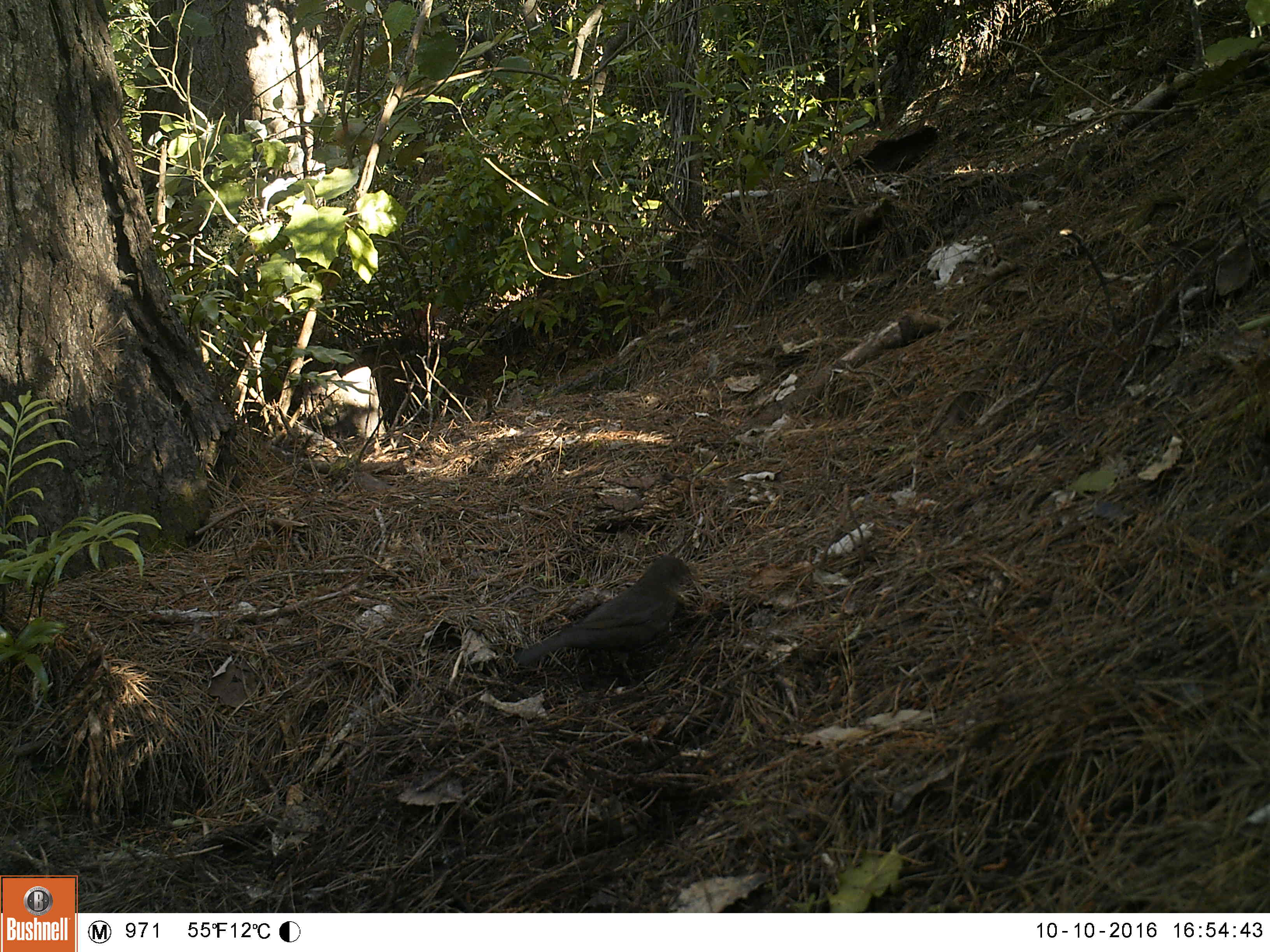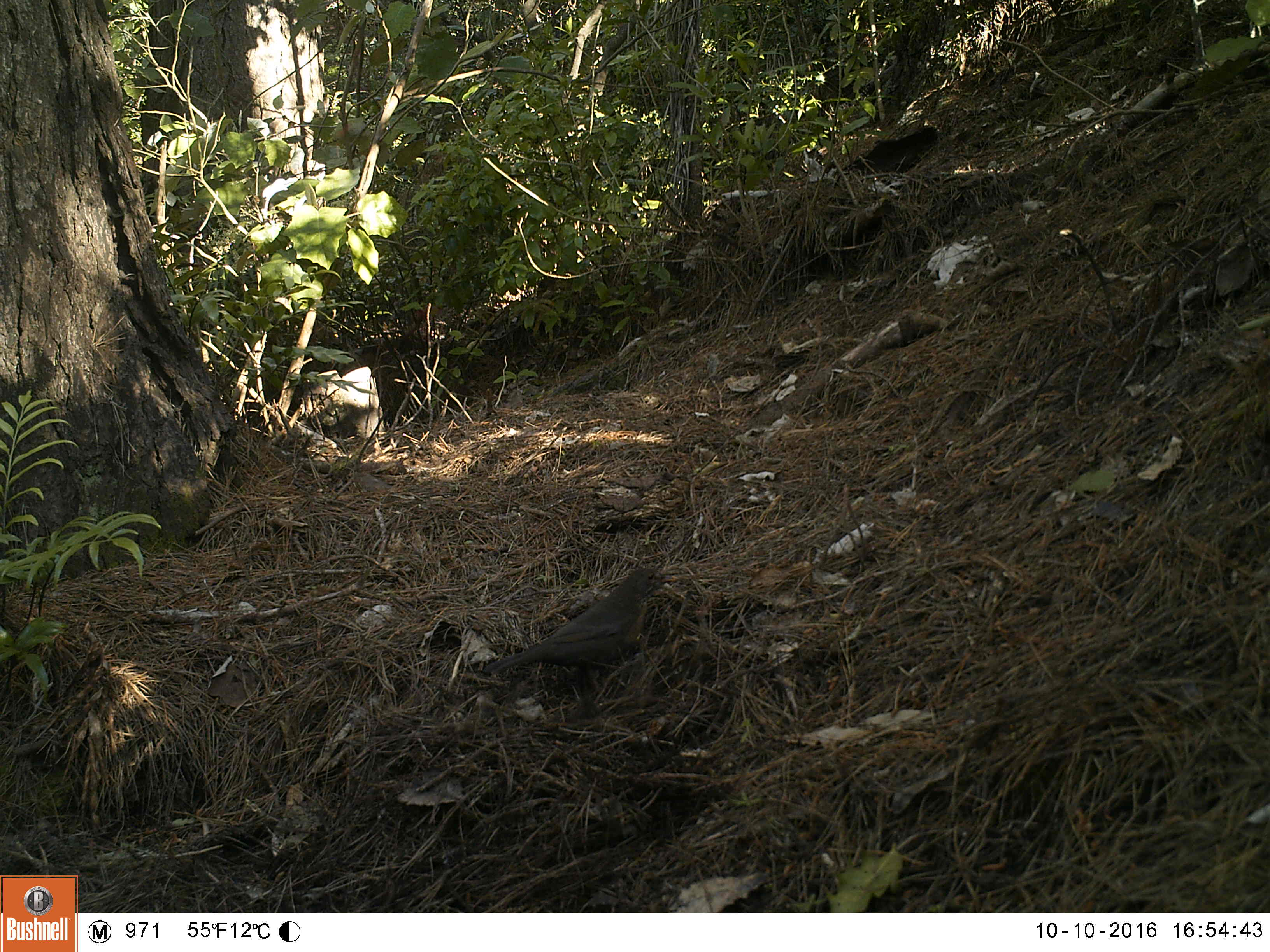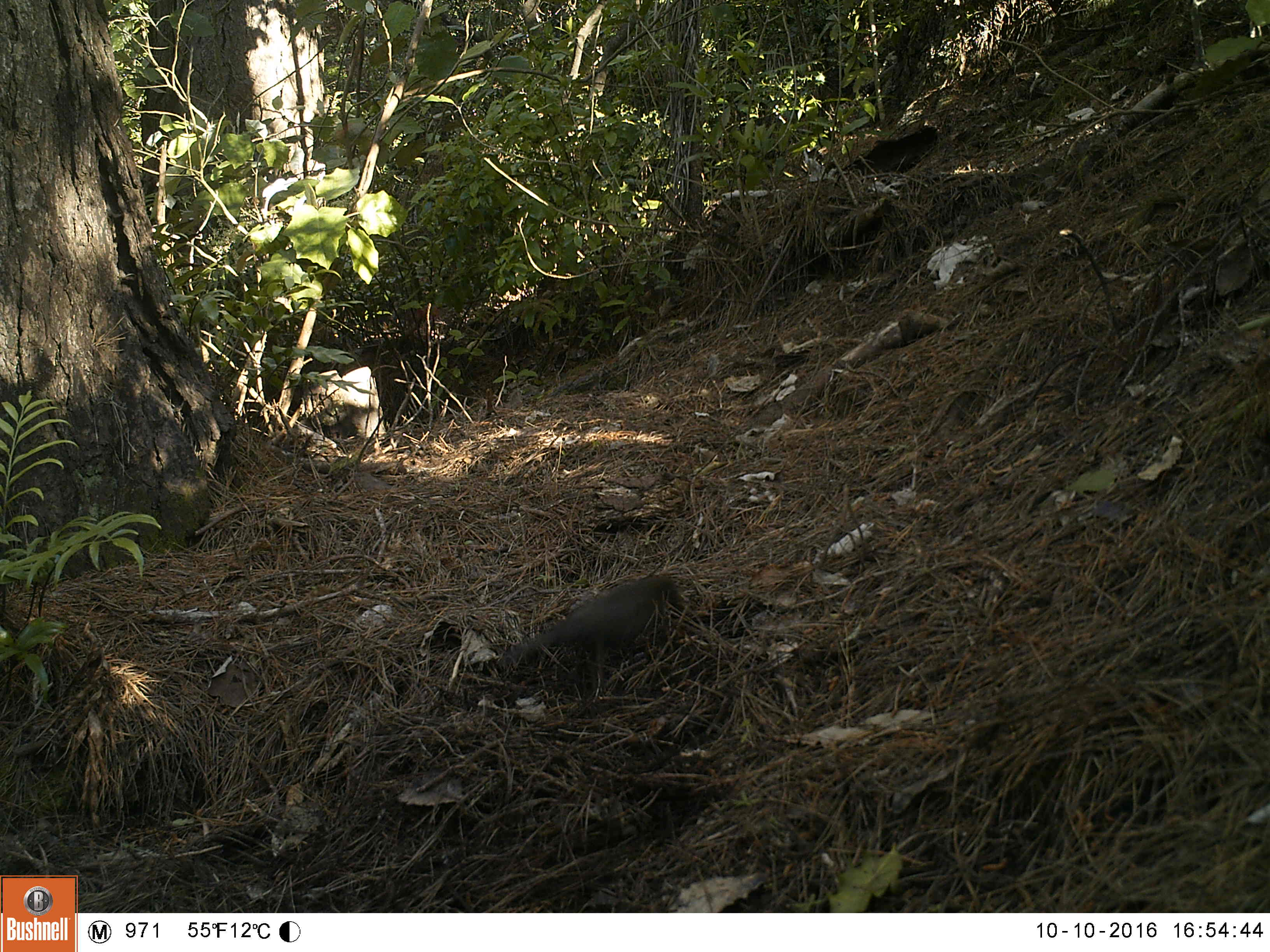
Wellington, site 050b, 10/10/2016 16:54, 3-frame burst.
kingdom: Animalia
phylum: Chordata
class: Aves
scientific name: Aves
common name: bird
Bird (Aves).